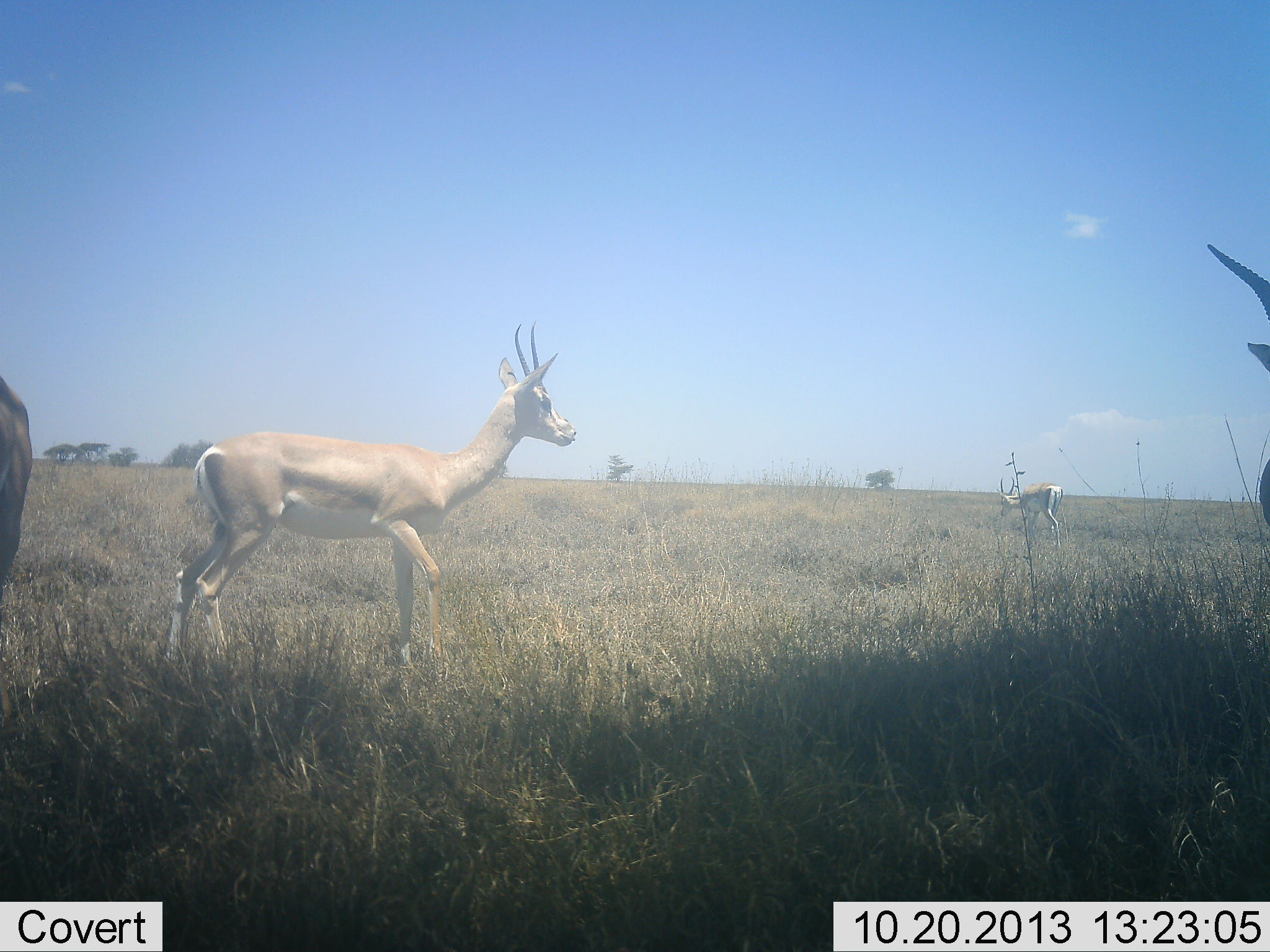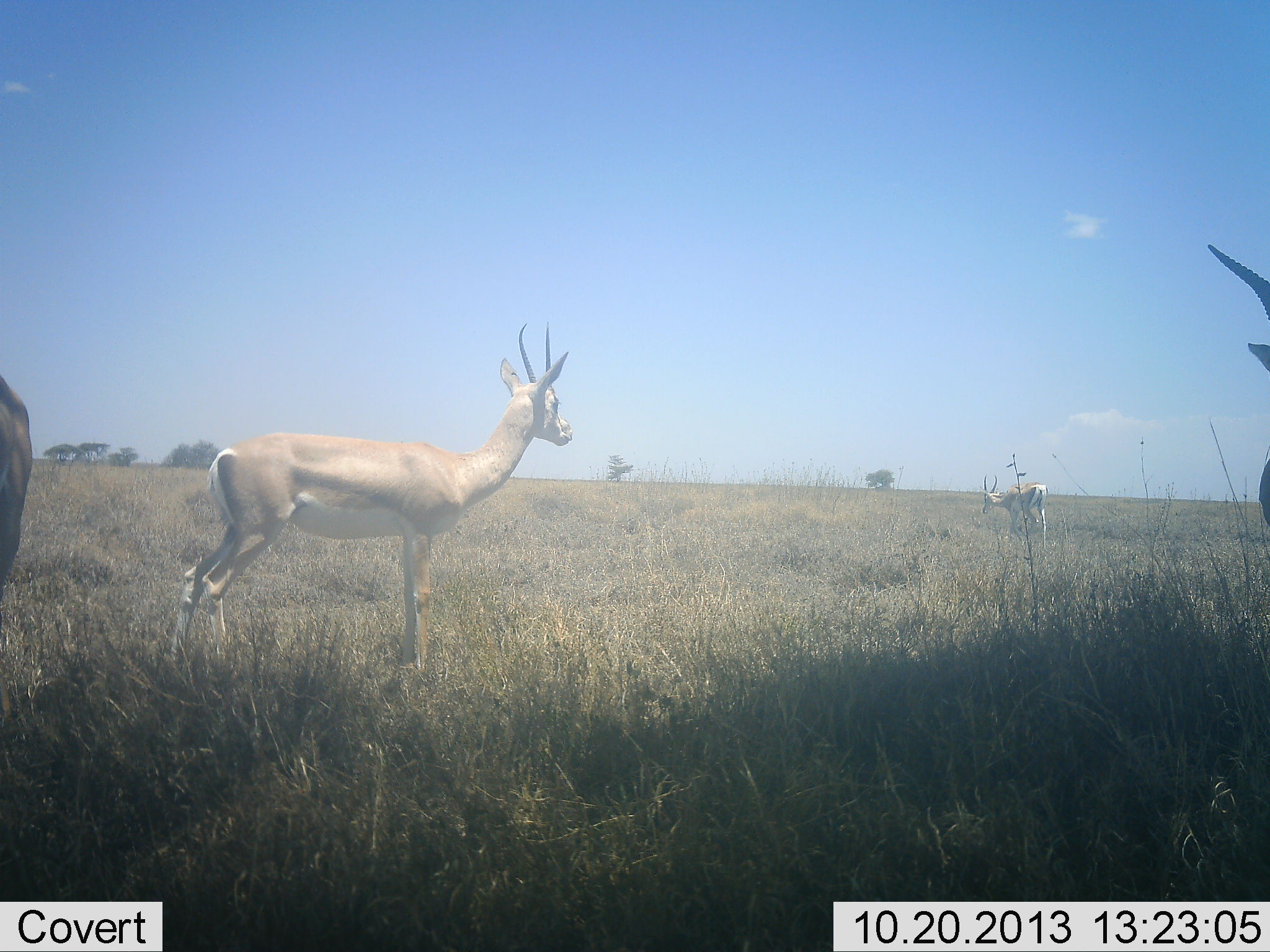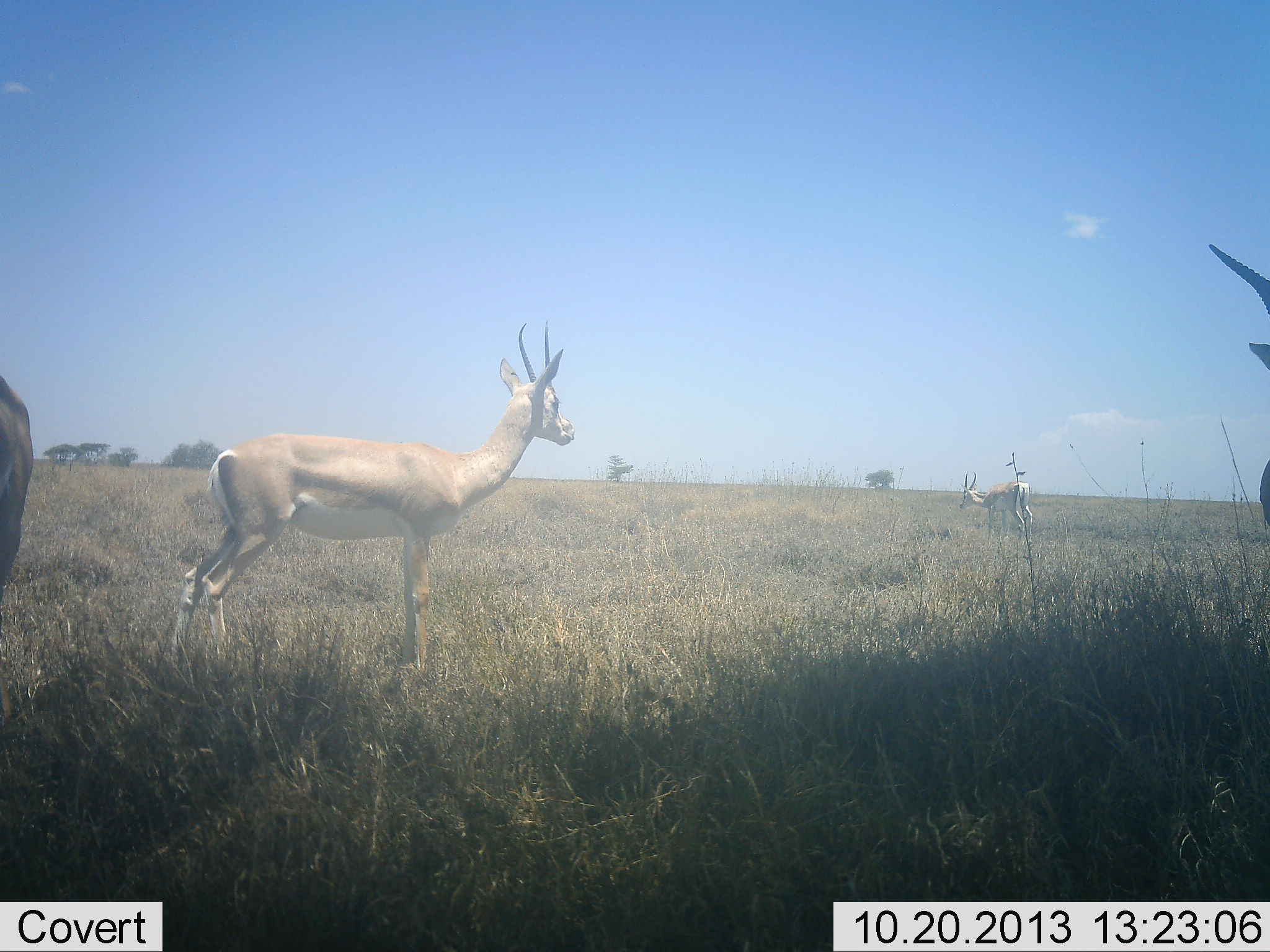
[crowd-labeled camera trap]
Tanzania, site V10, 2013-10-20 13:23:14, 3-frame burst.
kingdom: Animalia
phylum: Chordata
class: Mammalia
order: Artiodactyla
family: Bovidae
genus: Nanger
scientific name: Nanger granti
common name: grant's gazelle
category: gazellegrants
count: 4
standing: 85%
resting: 0%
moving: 73%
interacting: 3%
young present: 0%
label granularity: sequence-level